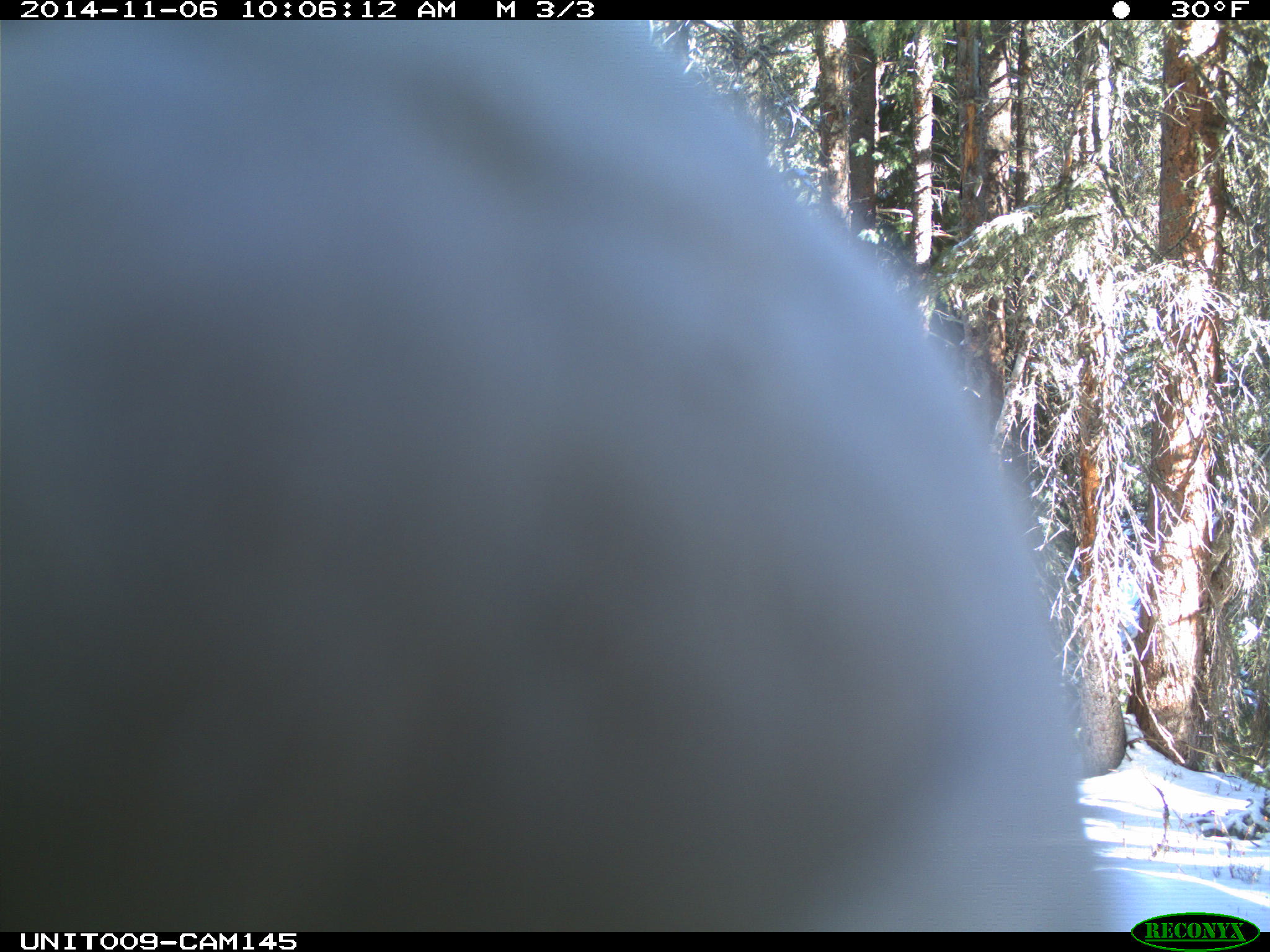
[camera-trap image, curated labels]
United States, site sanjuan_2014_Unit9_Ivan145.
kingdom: Animalia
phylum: Chordata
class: Aves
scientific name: Aves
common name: birds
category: unidentified bird